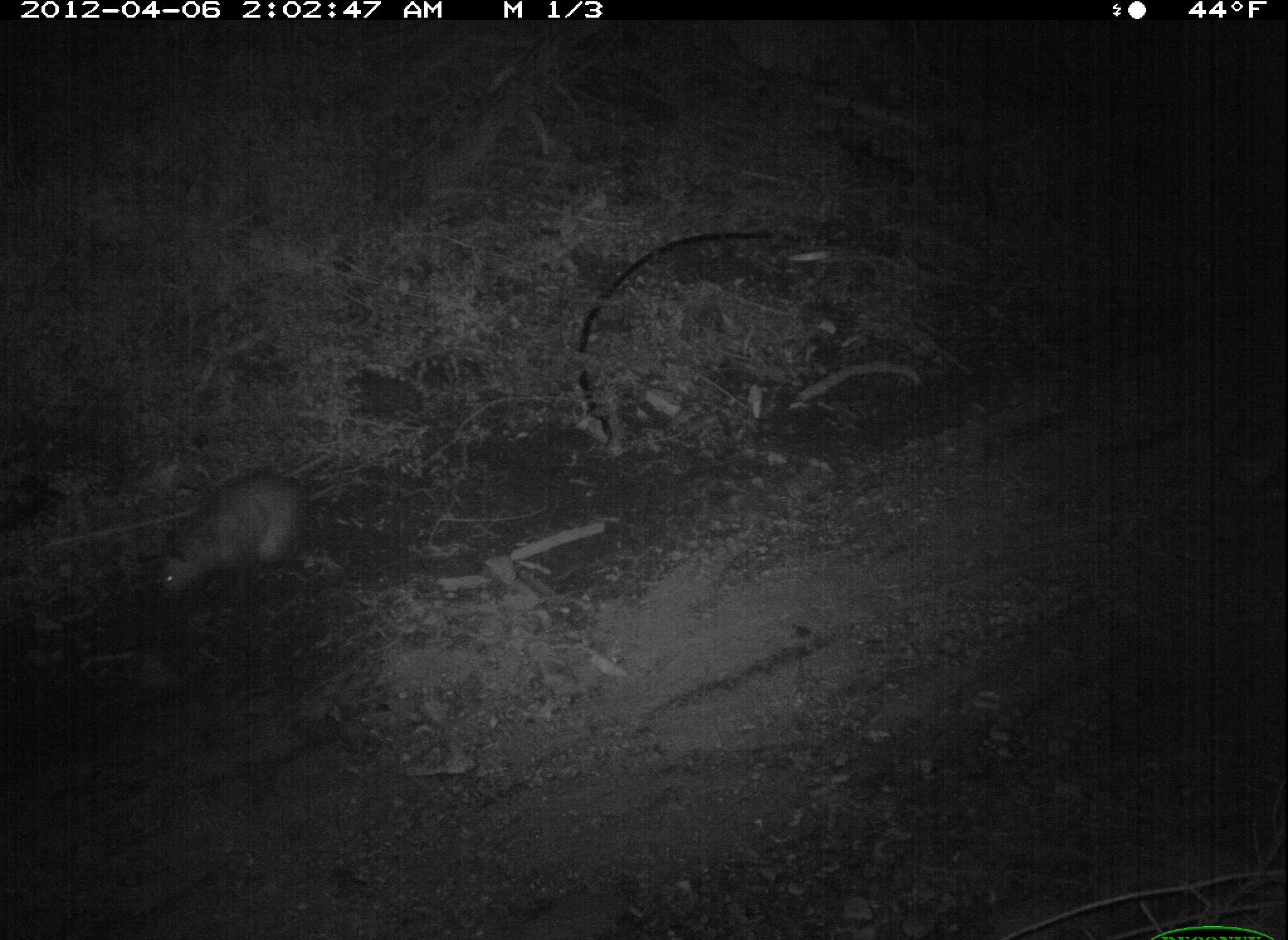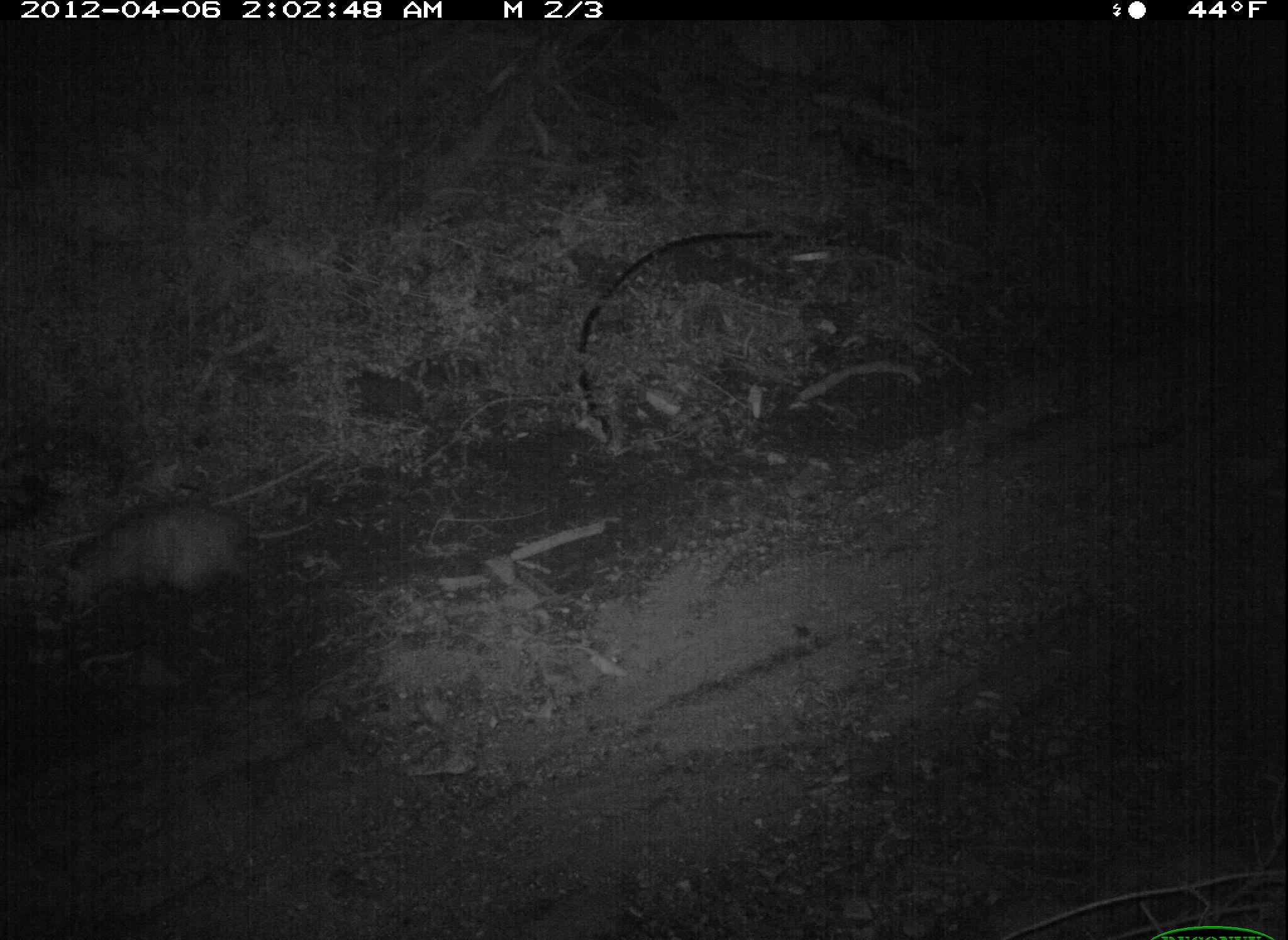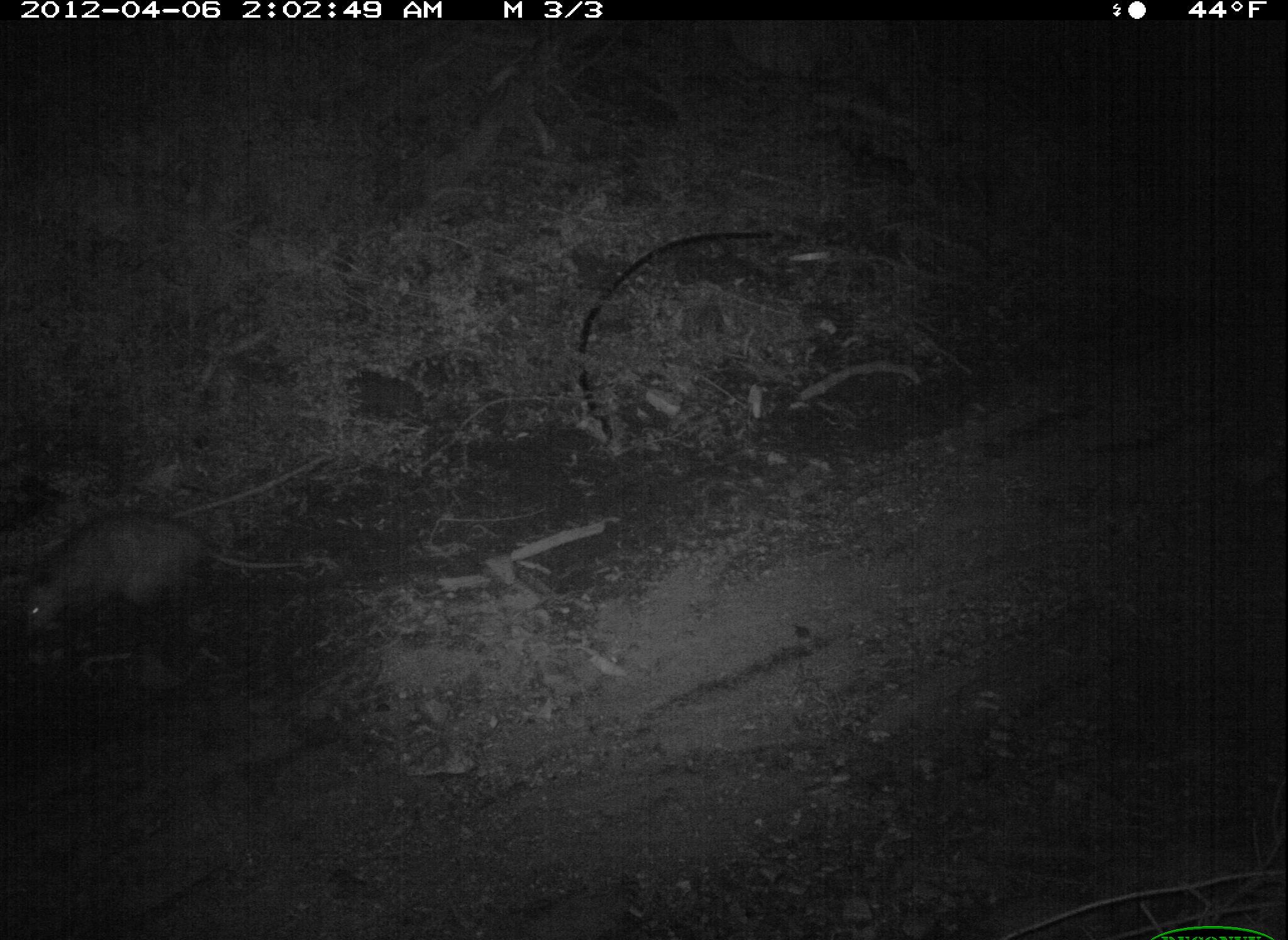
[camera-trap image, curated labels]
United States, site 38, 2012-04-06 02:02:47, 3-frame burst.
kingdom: Animalia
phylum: Chordata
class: Mammalia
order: Didelphimorphia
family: Didelphidae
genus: Didelphis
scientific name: Didelphis virginiana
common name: virginia opossum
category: opossum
Opossum (virginia opossum) (Didelphis virginiana).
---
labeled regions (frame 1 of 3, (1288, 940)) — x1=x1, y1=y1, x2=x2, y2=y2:
opossum: x1=151, y1=465, x2=345, y2=622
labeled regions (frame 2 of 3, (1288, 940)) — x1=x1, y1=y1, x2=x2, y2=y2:
opossum: x1=55, y1=485, x2=324, y2=631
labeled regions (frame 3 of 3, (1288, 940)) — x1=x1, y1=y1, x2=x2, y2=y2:
opossum: x1=24, y1=491, x2=324, y2=660